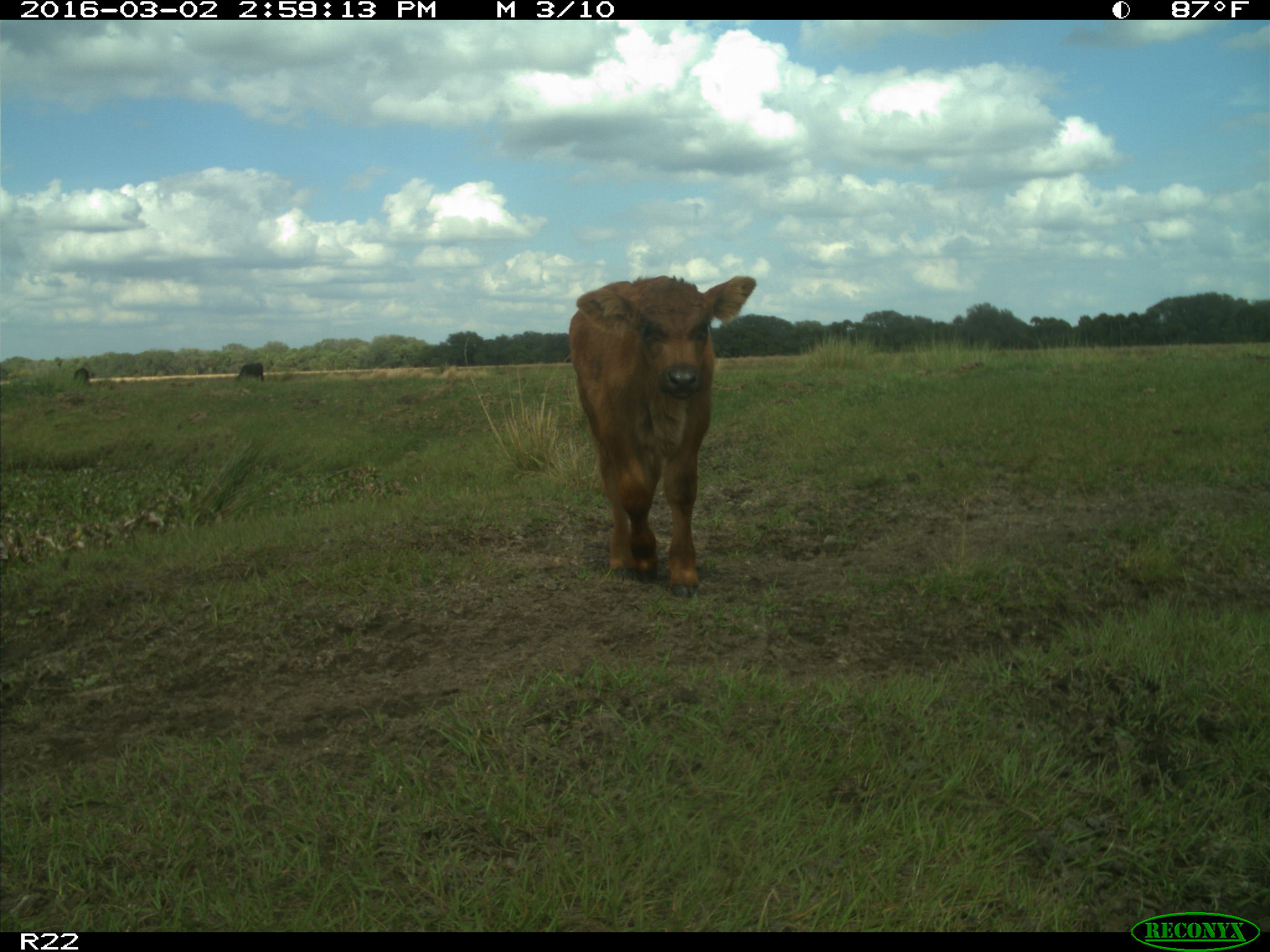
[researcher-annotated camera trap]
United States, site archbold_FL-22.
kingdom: Animalia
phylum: Chordata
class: Mammalia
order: Artiodactyla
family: Bovidae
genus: Bos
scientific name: Bos taurus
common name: domestic cow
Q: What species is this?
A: Bos taurus (domestic cow).